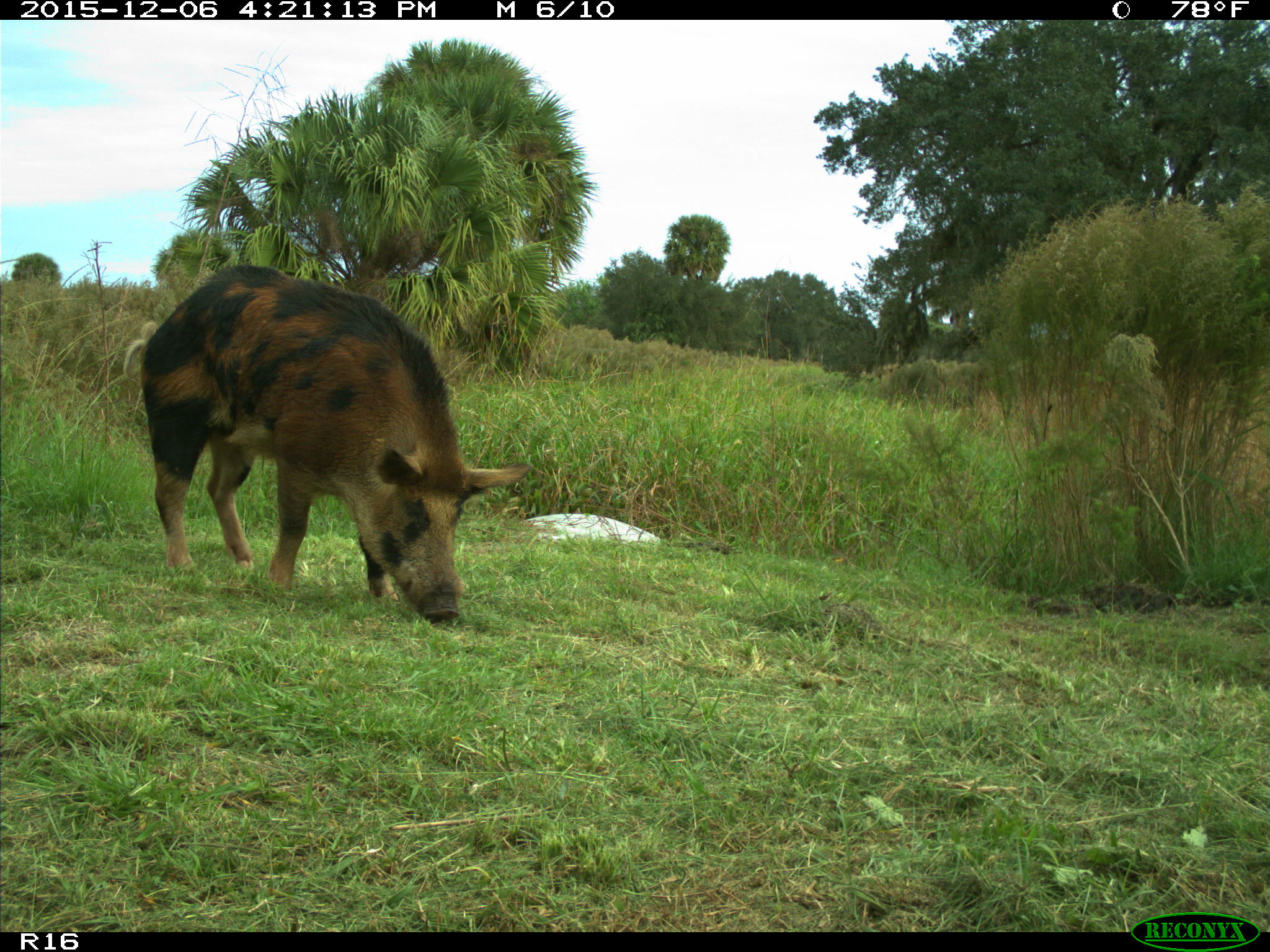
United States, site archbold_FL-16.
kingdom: Animalia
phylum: Chordata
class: Mammalia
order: Artiodactyla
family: Suidae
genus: Sus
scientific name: Sus scrofa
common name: wild boar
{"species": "Sus scrofa (wild boar)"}